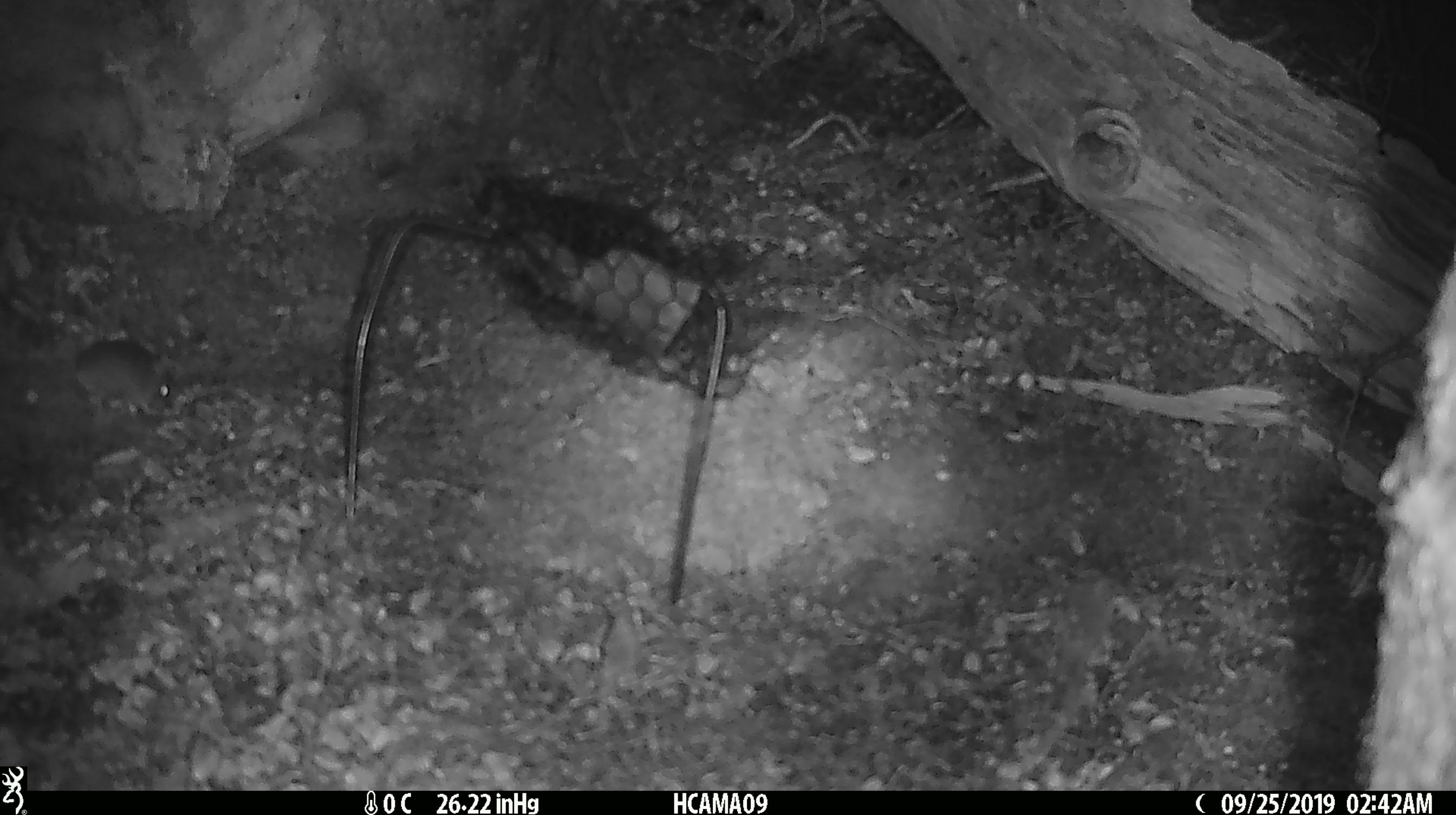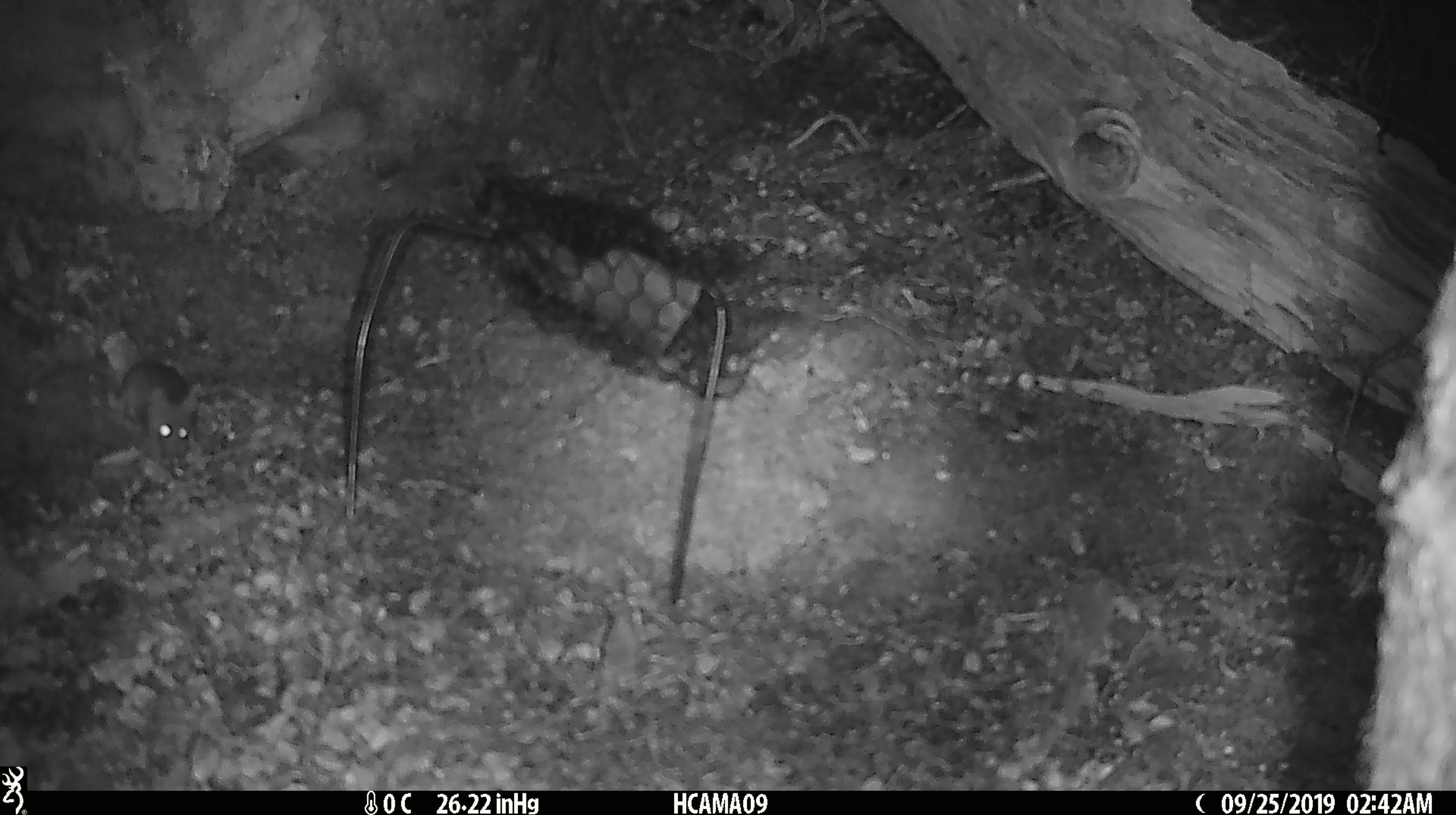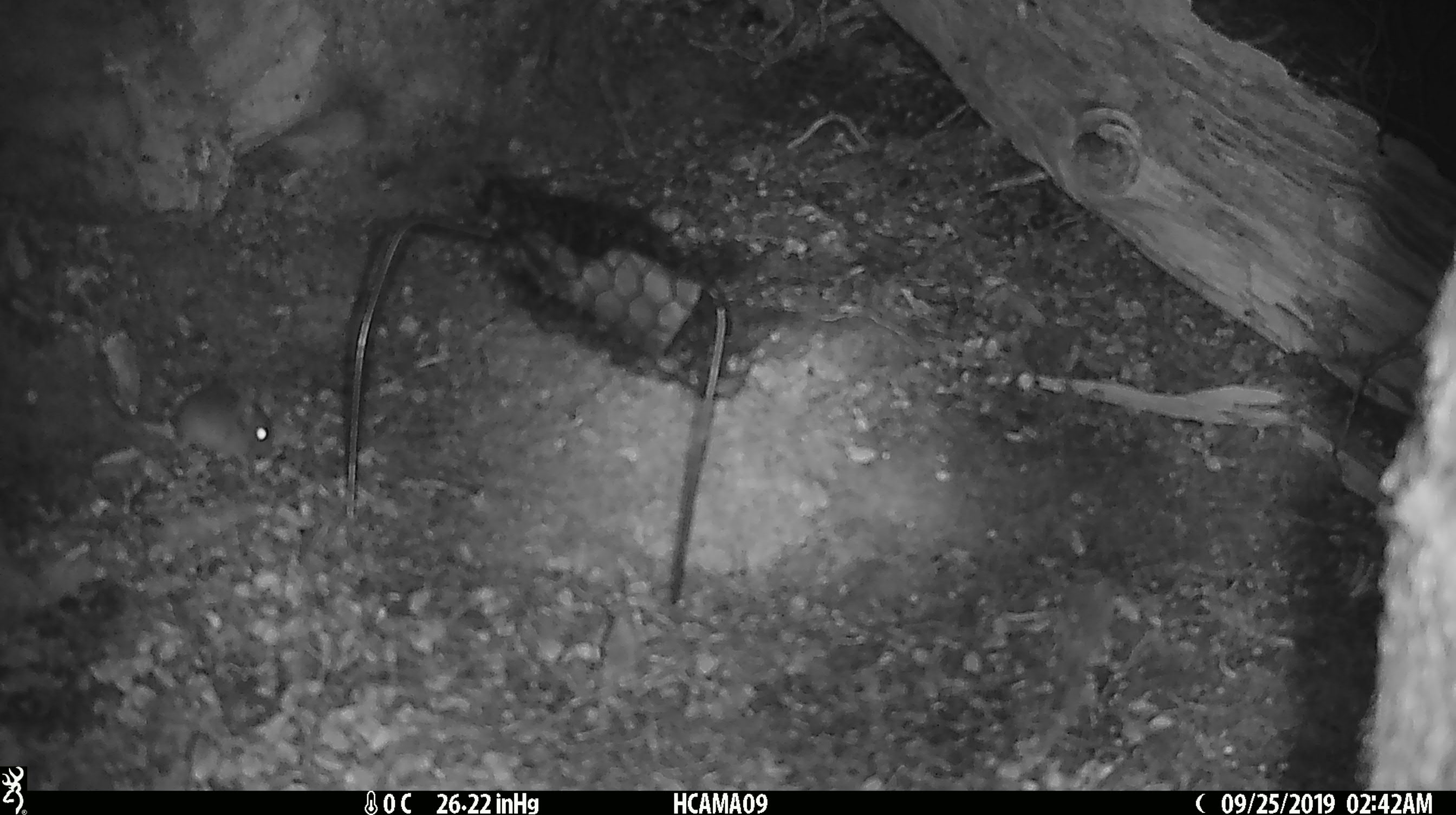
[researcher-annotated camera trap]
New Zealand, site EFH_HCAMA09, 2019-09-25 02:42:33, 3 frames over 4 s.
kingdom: Animalia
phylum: Chordata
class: Mammalia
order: Rodentia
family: Muridae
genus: Mus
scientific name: Mus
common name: mouse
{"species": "mouse (Mus)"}